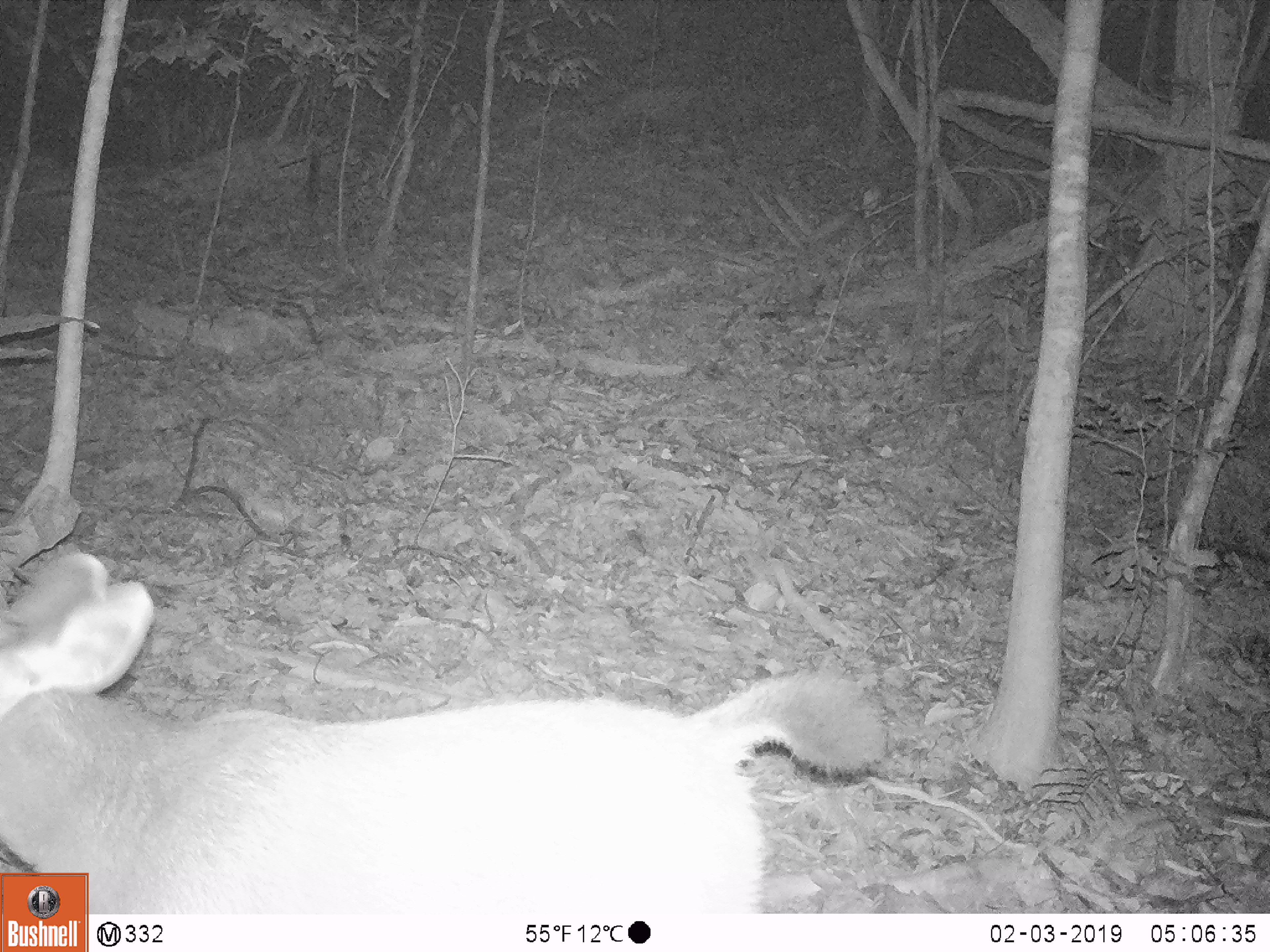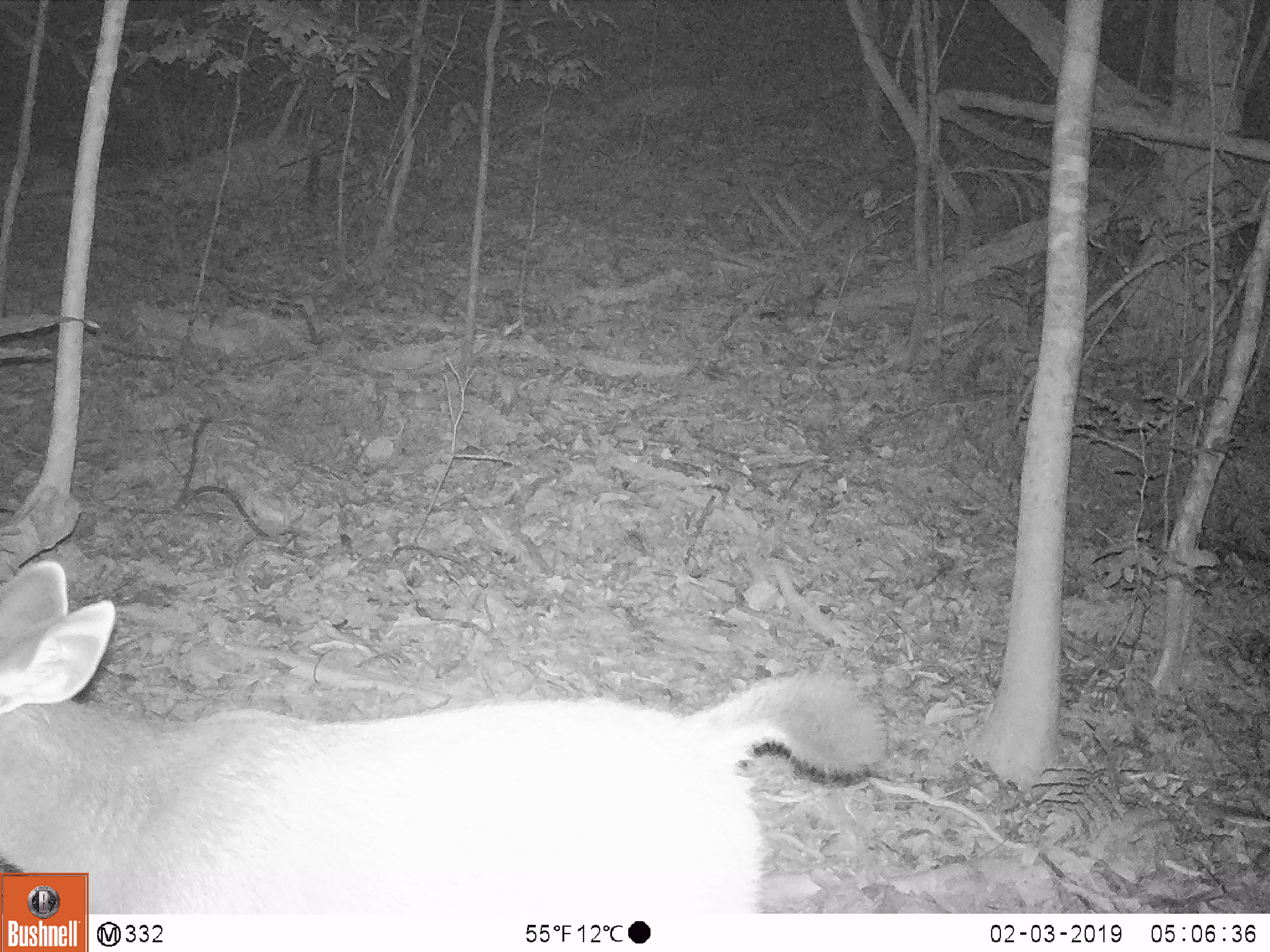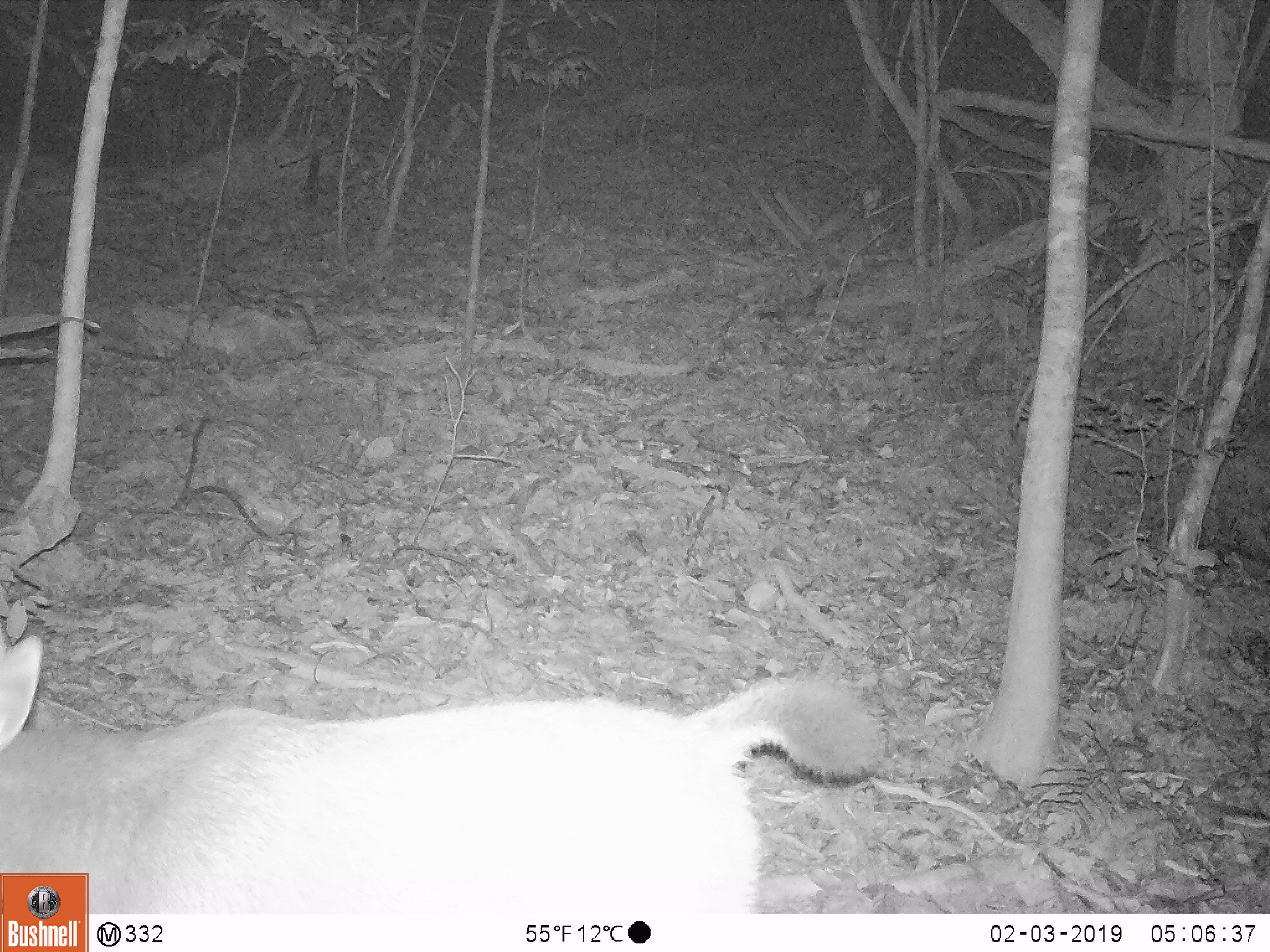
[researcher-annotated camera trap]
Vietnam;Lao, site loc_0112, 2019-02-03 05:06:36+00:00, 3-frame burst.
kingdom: Animalia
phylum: Chordata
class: Mammalia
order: Artiodactyla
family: Cervidae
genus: Rusa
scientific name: Rusa unicolor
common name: sambar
Sambar (Rusa unicolor). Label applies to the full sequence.